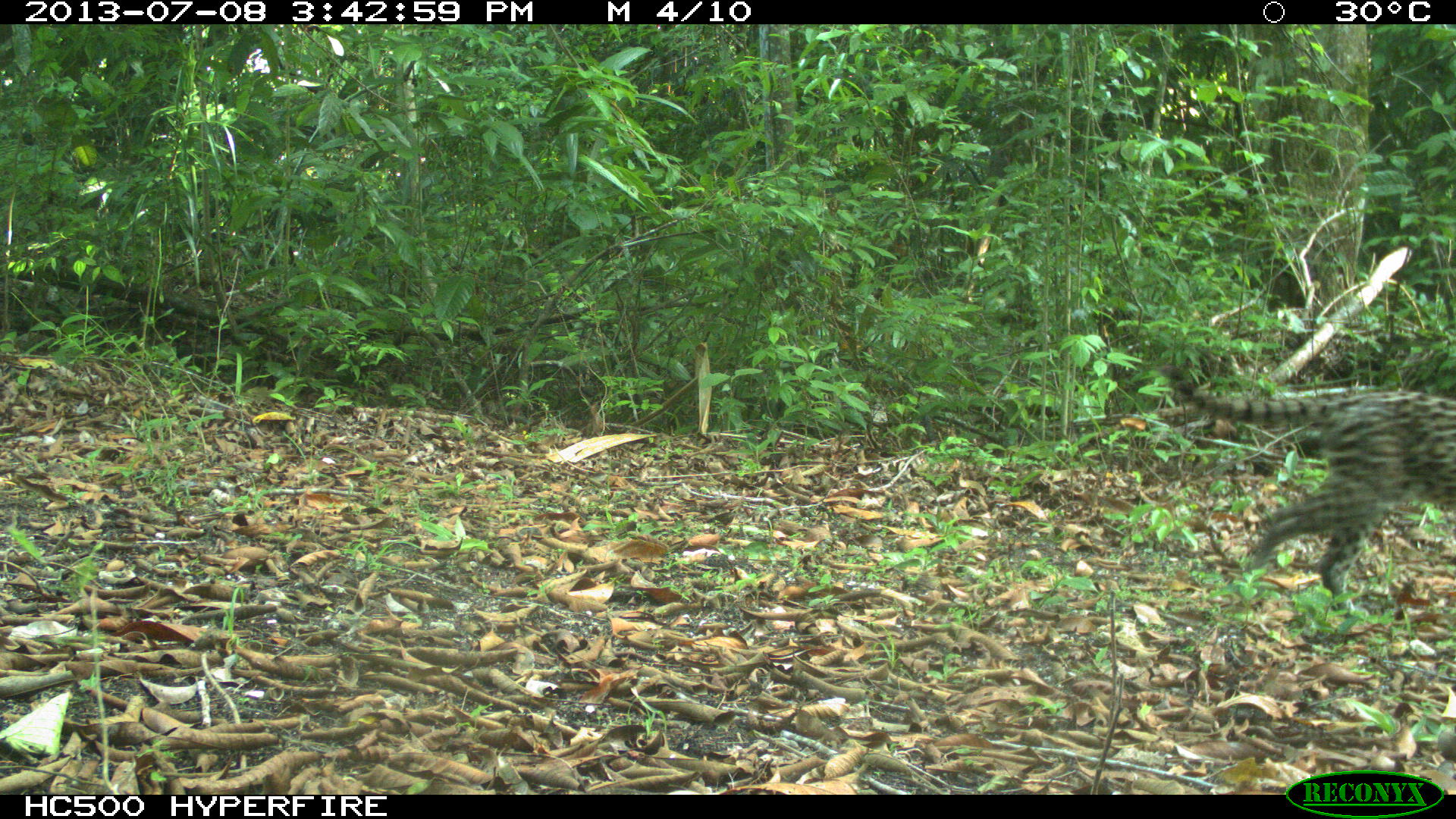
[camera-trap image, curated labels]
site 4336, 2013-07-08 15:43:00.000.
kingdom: Animalia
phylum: Chordata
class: Mammalia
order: Carnivora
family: Felidae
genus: Leopardus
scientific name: Leopardus pardalis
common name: ocelot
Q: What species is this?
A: Leopardus pardalis (ocelot).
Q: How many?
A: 1.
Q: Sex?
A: Female.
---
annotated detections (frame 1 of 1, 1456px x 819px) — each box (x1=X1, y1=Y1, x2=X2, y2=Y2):
leopardus pardalis: (x1=1168, y1=365, x2=1456, y2=614)